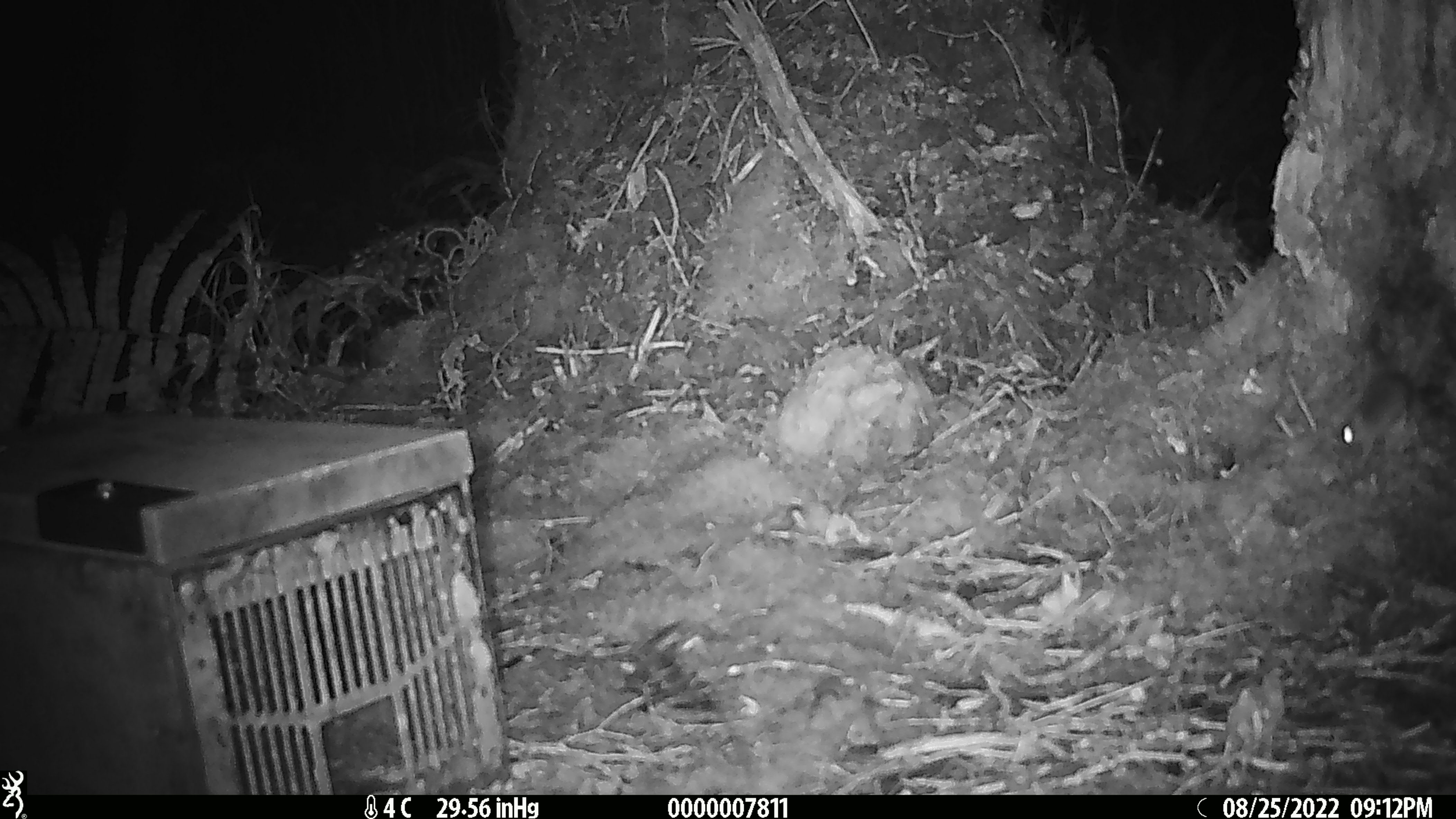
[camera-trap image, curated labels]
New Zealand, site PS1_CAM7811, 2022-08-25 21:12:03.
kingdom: Animalia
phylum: Chordata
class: Mammalia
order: Rodentia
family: Muridae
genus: Mus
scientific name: Mus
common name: mouse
Mouse (Mus).